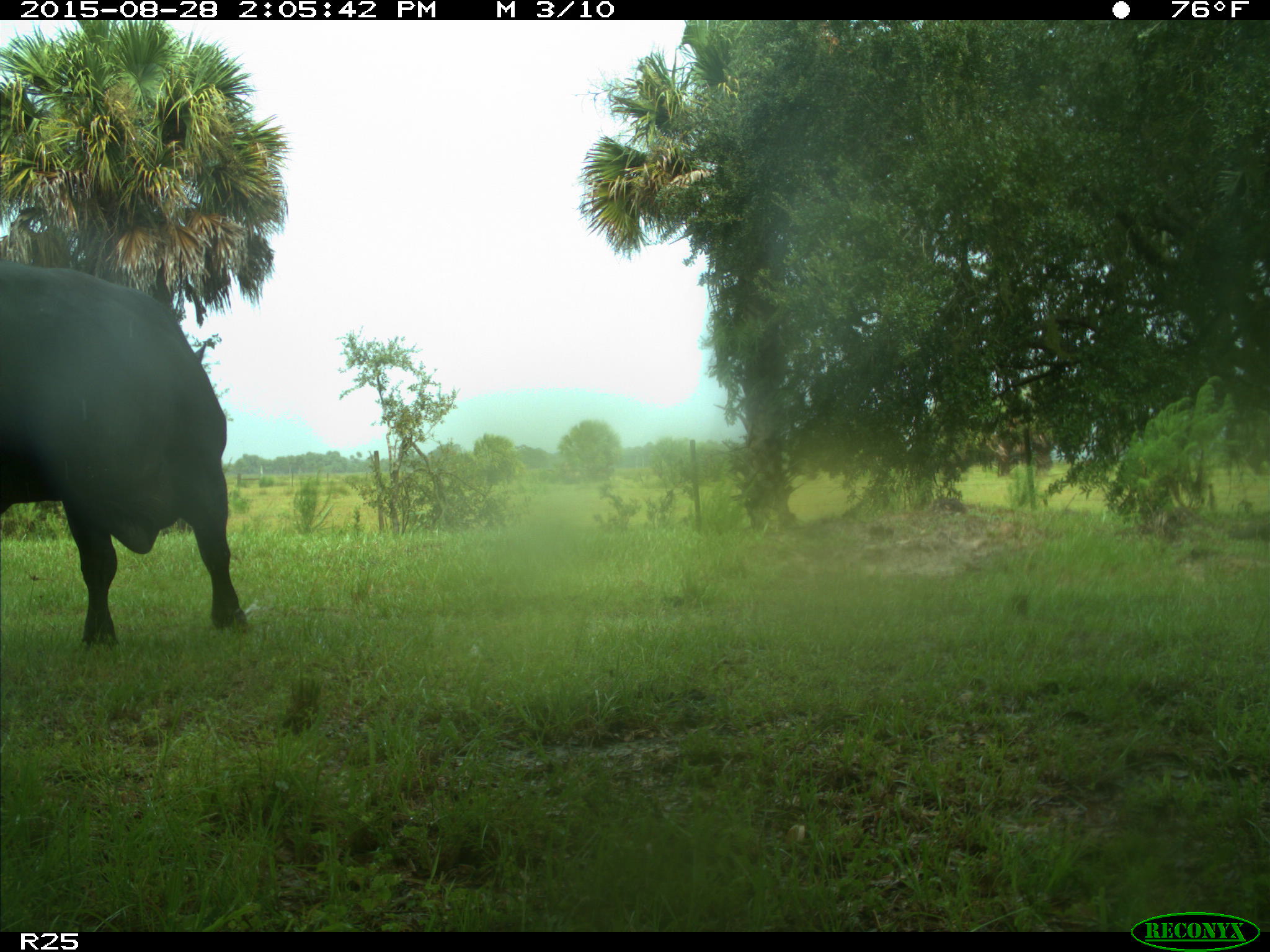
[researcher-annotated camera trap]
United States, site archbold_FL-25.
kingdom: Animalia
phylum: Chordata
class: Mammalia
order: Artiodactyla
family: Bovidae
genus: Bos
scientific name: Bos taurus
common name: domestic cow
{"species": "Bos taurus (domestic cow)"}